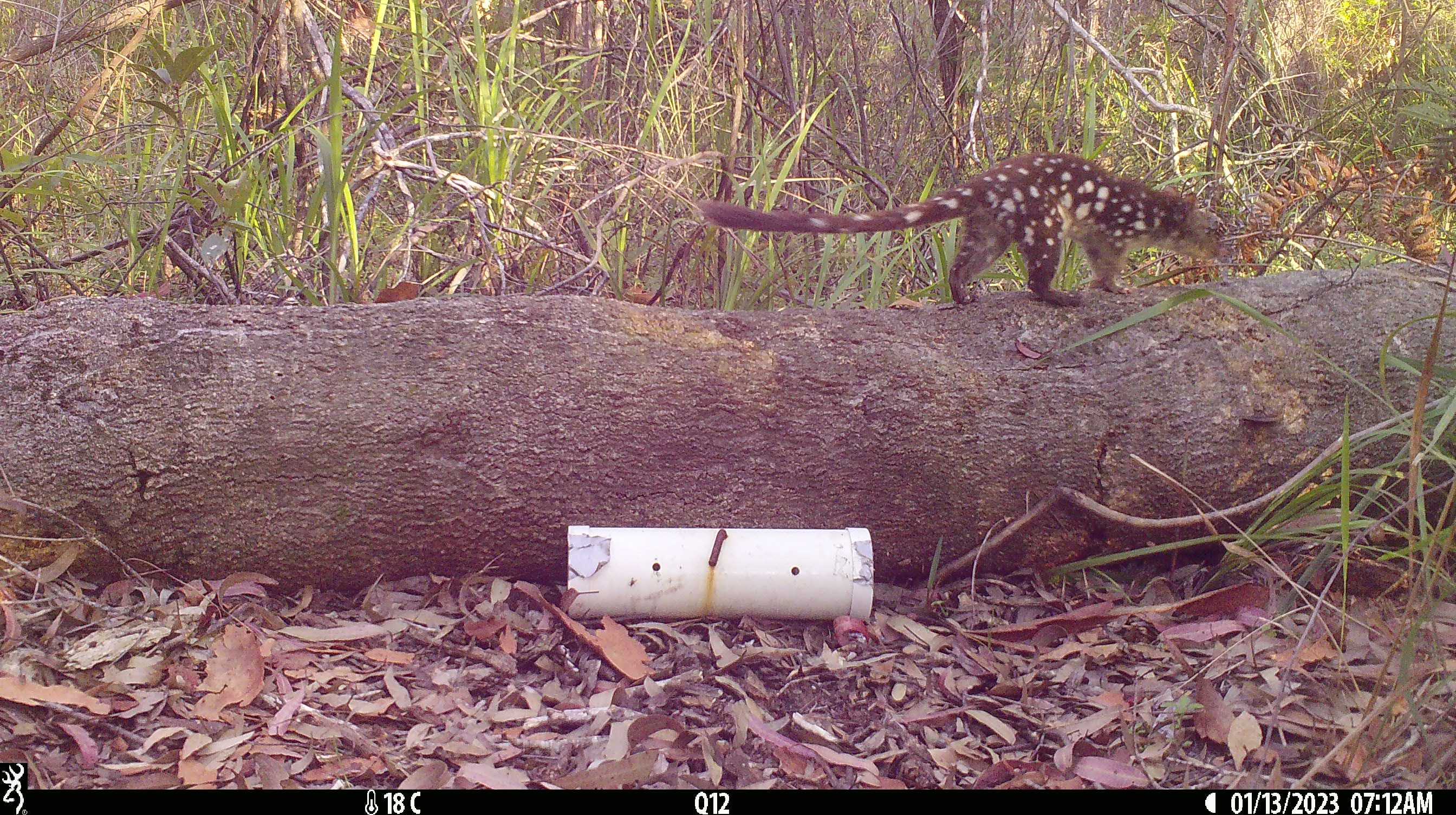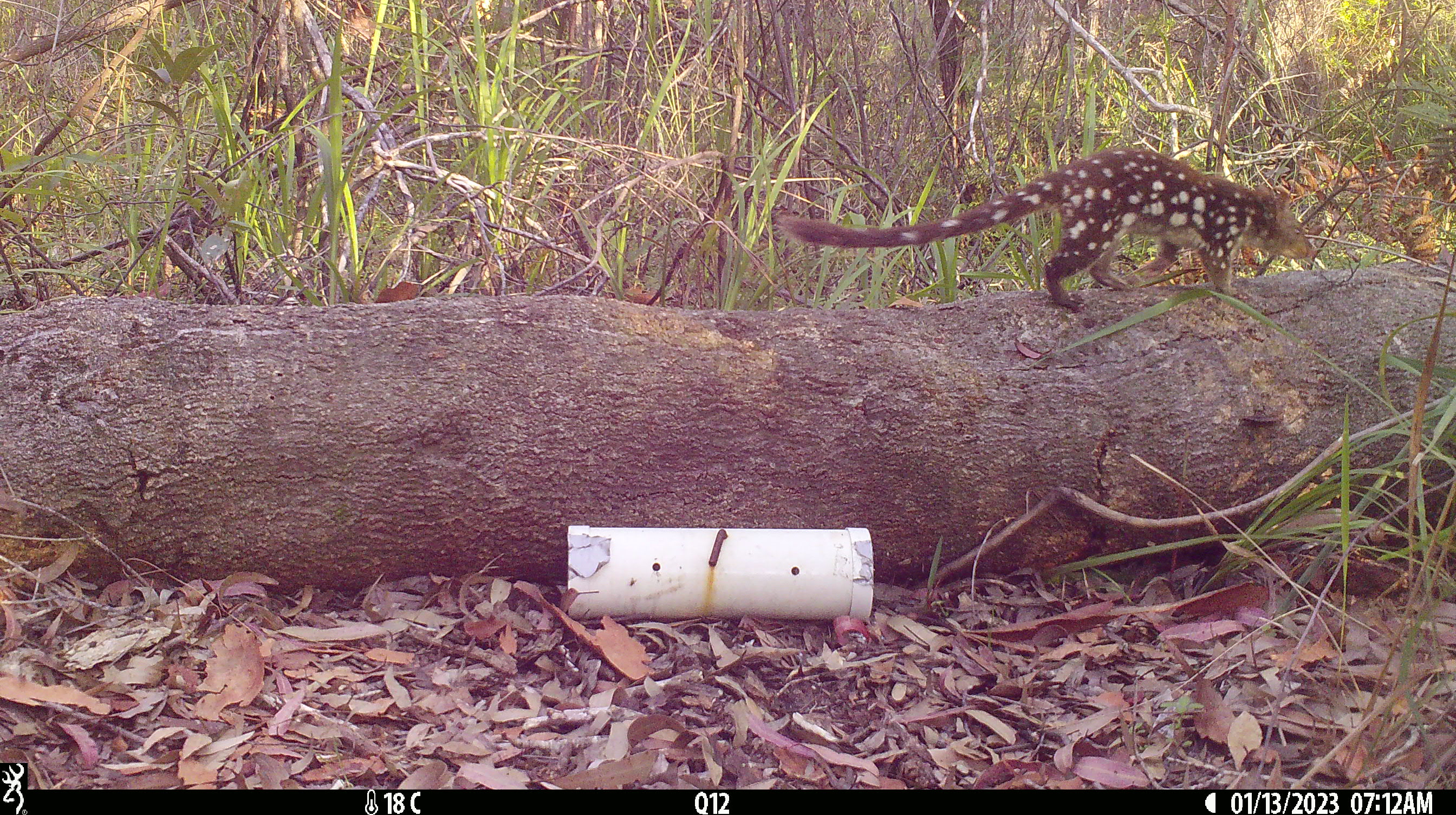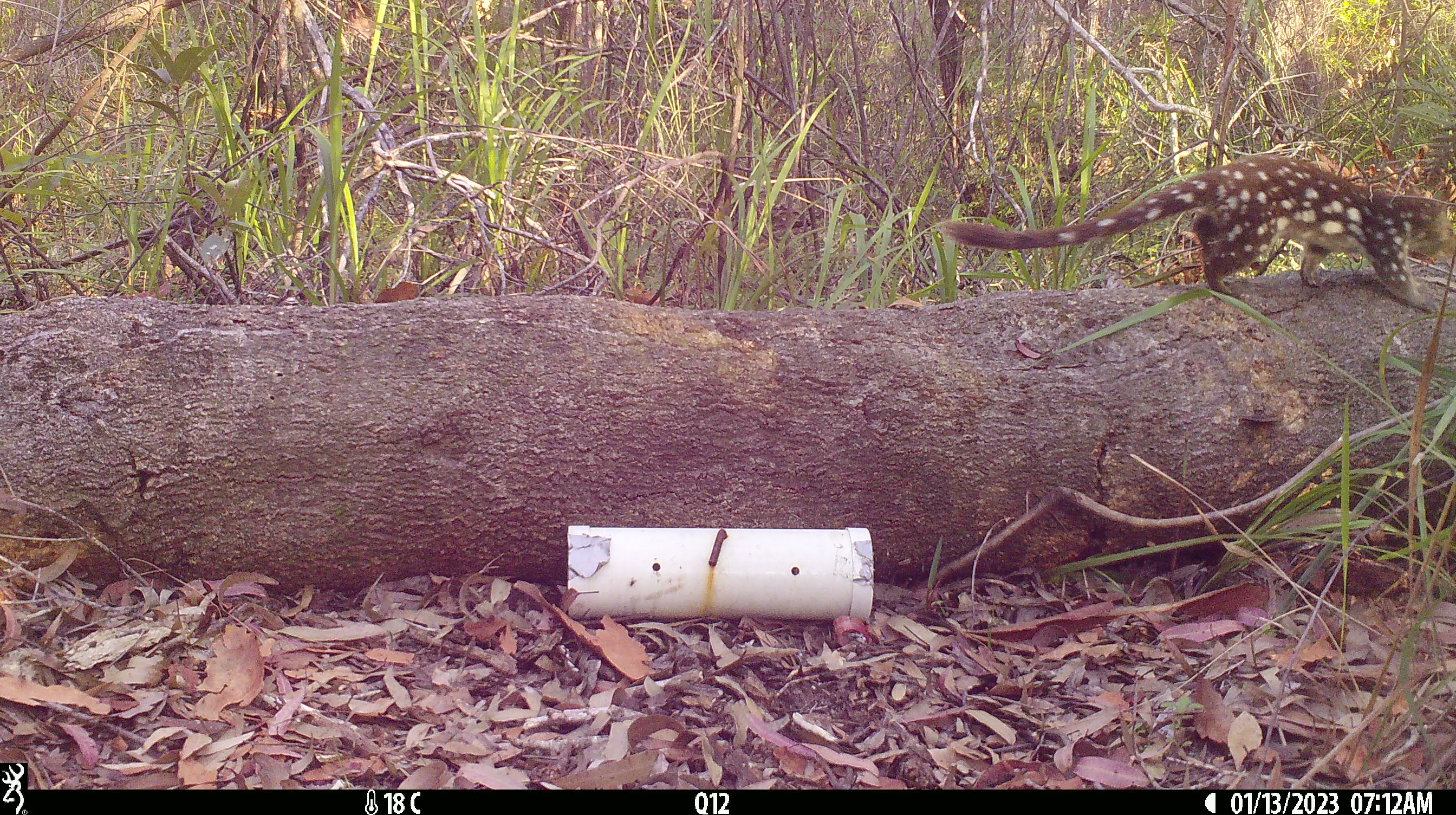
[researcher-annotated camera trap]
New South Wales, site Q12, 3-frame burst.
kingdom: Animalia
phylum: Chordata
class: Mammalia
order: Dasyuromorphia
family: Dasyuridae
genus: Dasyurus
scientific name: Dasyurus maculatus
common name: spotted-tailed quoll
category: quoll